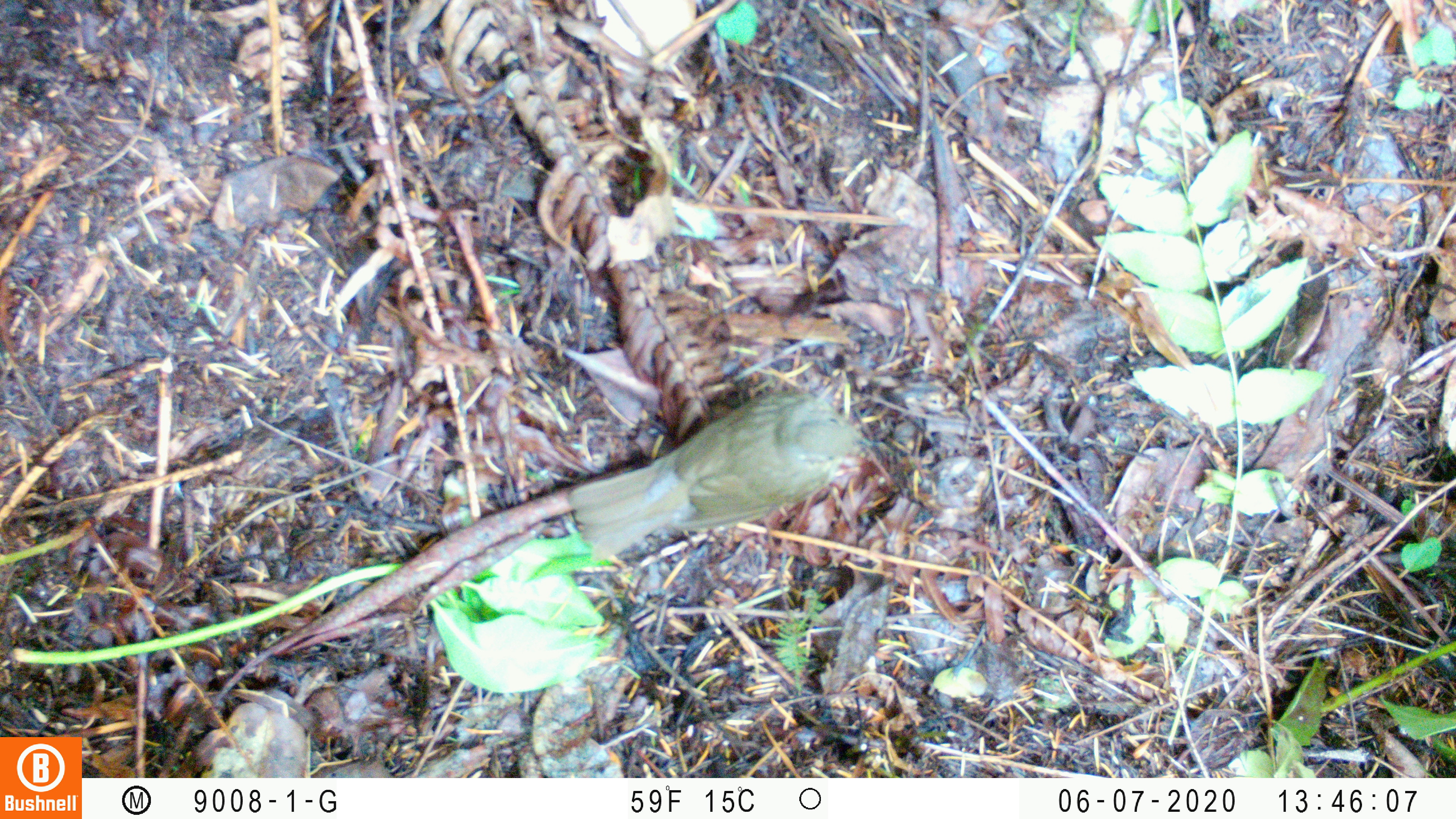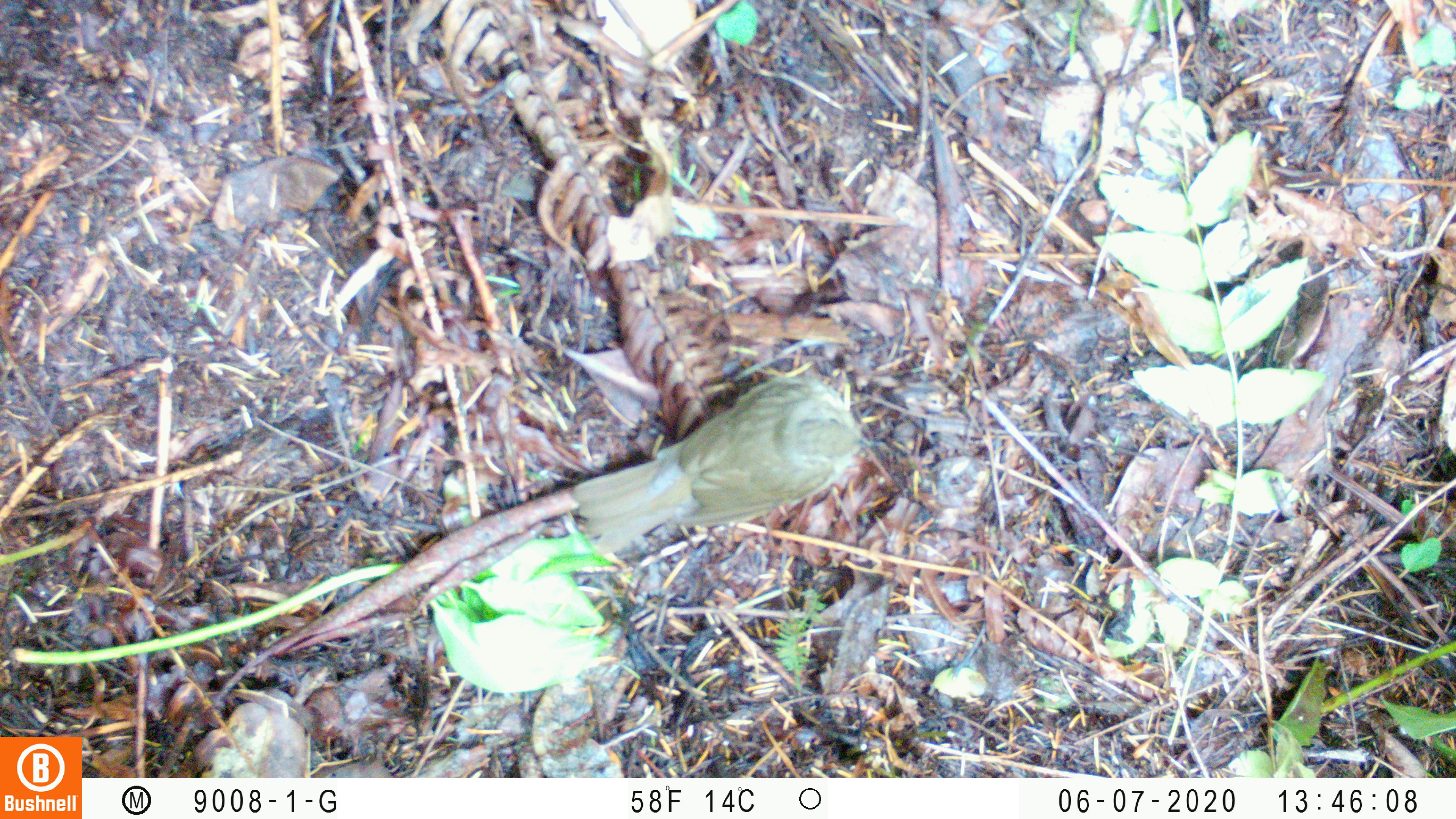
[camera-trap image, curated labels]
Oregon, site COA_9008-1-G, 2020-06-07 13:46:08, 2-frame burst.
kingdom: Animalia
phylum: Chordata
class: Aves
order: Passeriformes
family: Turdidae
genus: Catharus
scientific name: Catharus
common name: brown thrushes and nightingale-thrushes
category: catharus species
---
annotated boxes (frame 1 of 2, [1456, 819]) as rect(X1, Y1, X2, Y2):
catharus species: rect(560, 390, 884, 572)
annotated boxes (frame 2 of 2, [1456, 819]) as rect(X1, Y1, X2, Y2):
catharus species: rect(569, 370, 884, 568)